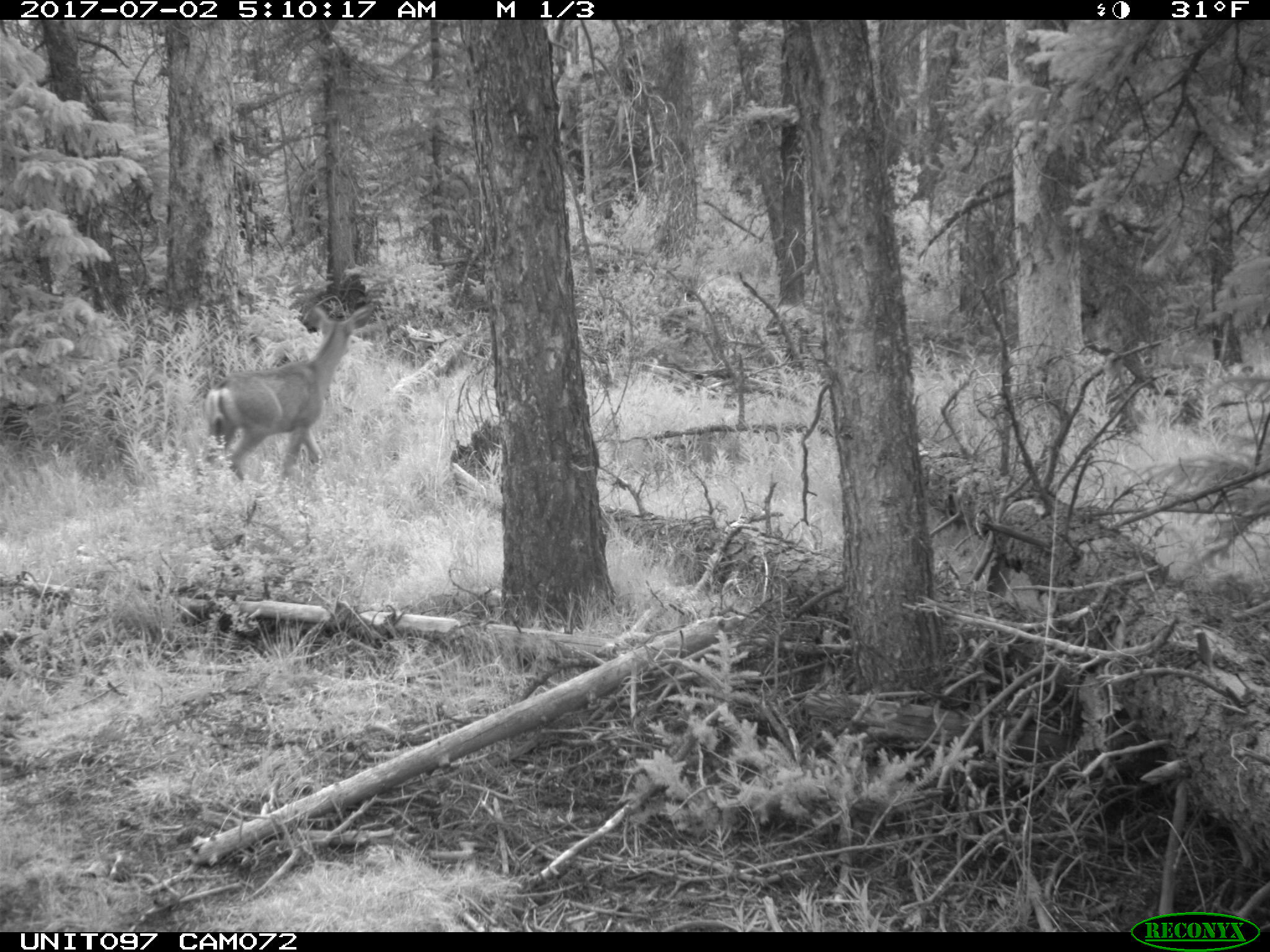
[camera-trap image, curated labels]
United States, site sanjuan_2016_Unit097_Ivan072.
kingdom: Animalia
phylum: Chordata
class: Mammalia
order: Artiodactyla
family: Cervidae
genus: Odocoileus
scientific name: Odocoileus hemionus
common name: mule deer